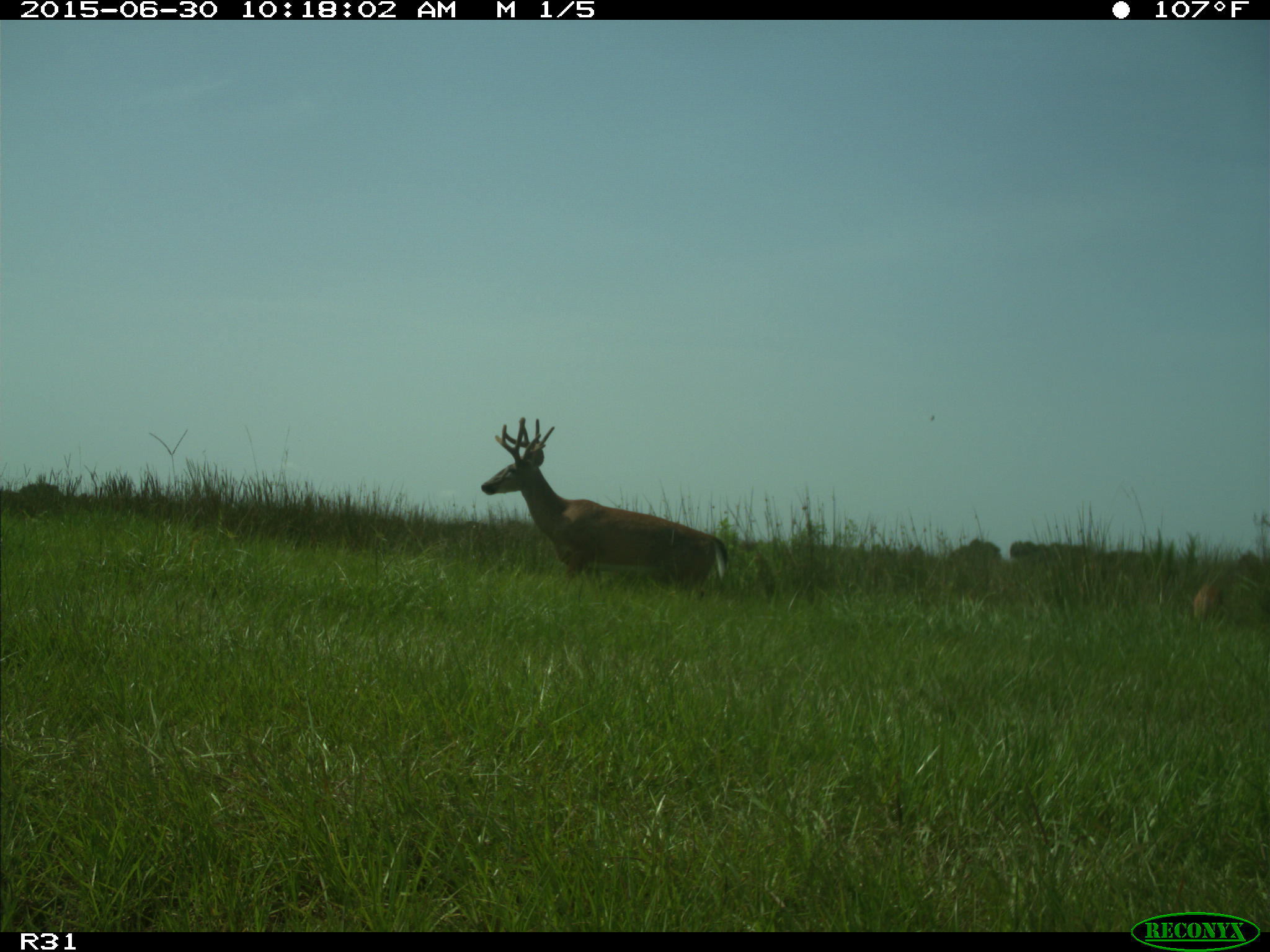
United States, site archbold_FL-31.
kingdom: Animalia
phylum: Chordata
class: Mammalia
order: Artiodactyla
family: Cervidae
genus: Odocoileus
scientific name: Odocoileus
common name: deer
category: unidentified deer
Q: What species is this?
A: Unidentified deer (deer) (Odocoileus).